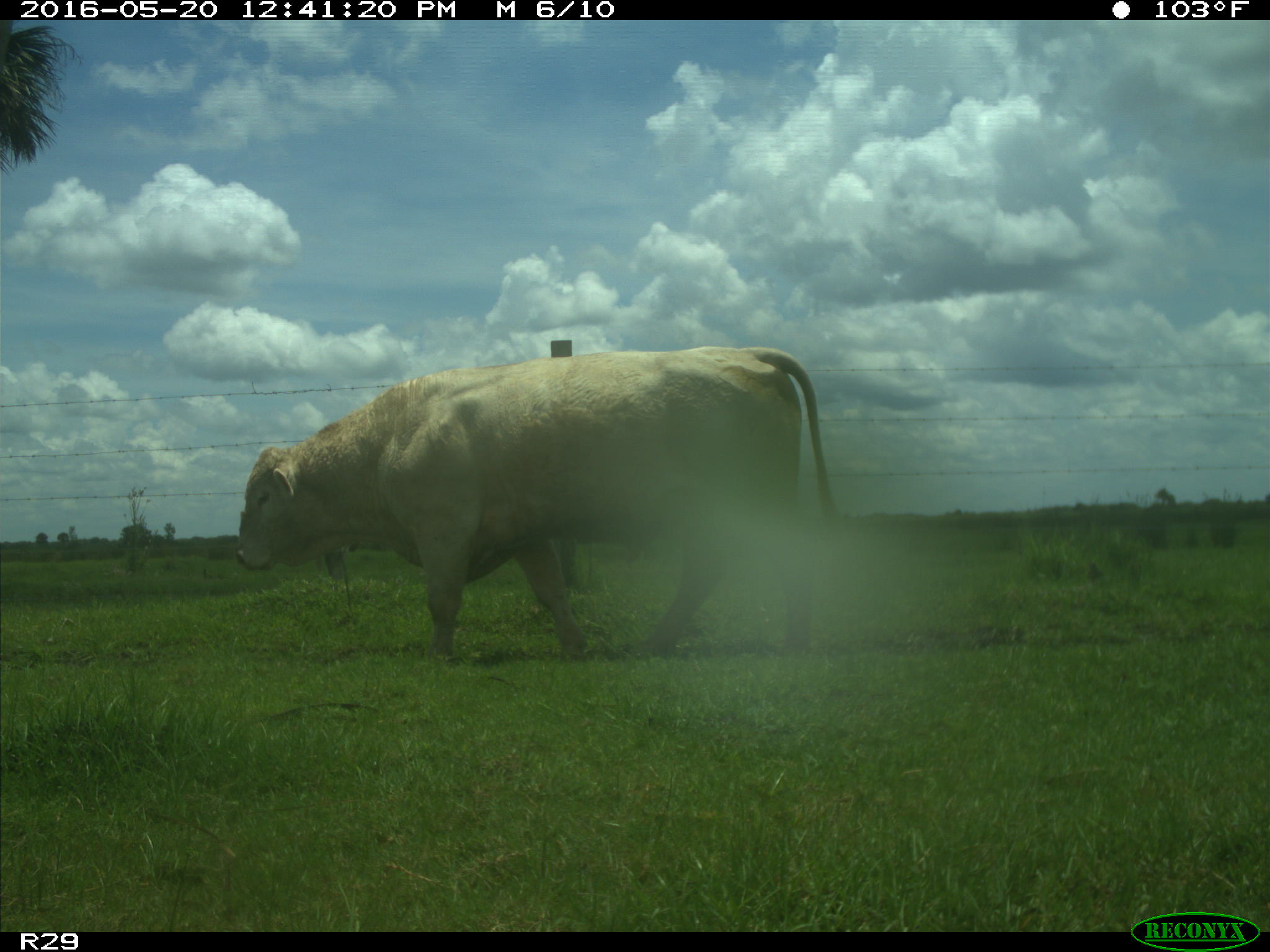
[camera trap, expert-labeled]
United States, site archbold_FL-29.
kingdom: Animalia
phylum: Chordata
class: Mammalia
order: Artiodactyla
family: Bovidae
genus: Bos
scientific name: Bos taurus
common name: domestic cow